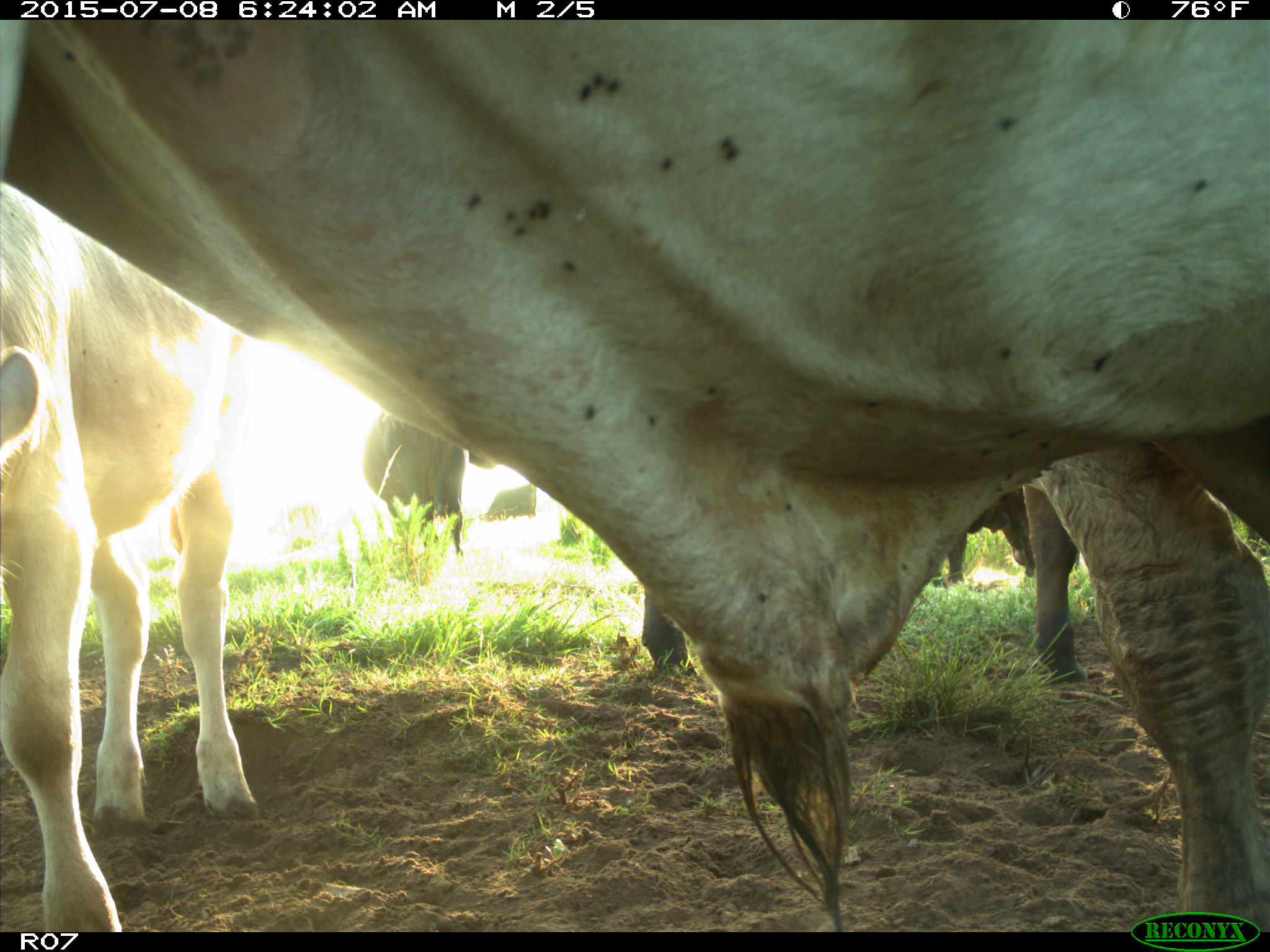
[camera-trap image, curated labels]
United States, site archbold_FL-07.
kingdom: Animalia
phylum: Chordata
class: Mammalia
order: Artiodactyla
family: Bovidae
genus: Bos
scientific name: Bos taurus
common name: domestic cow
Bos taurus (domestic cow).